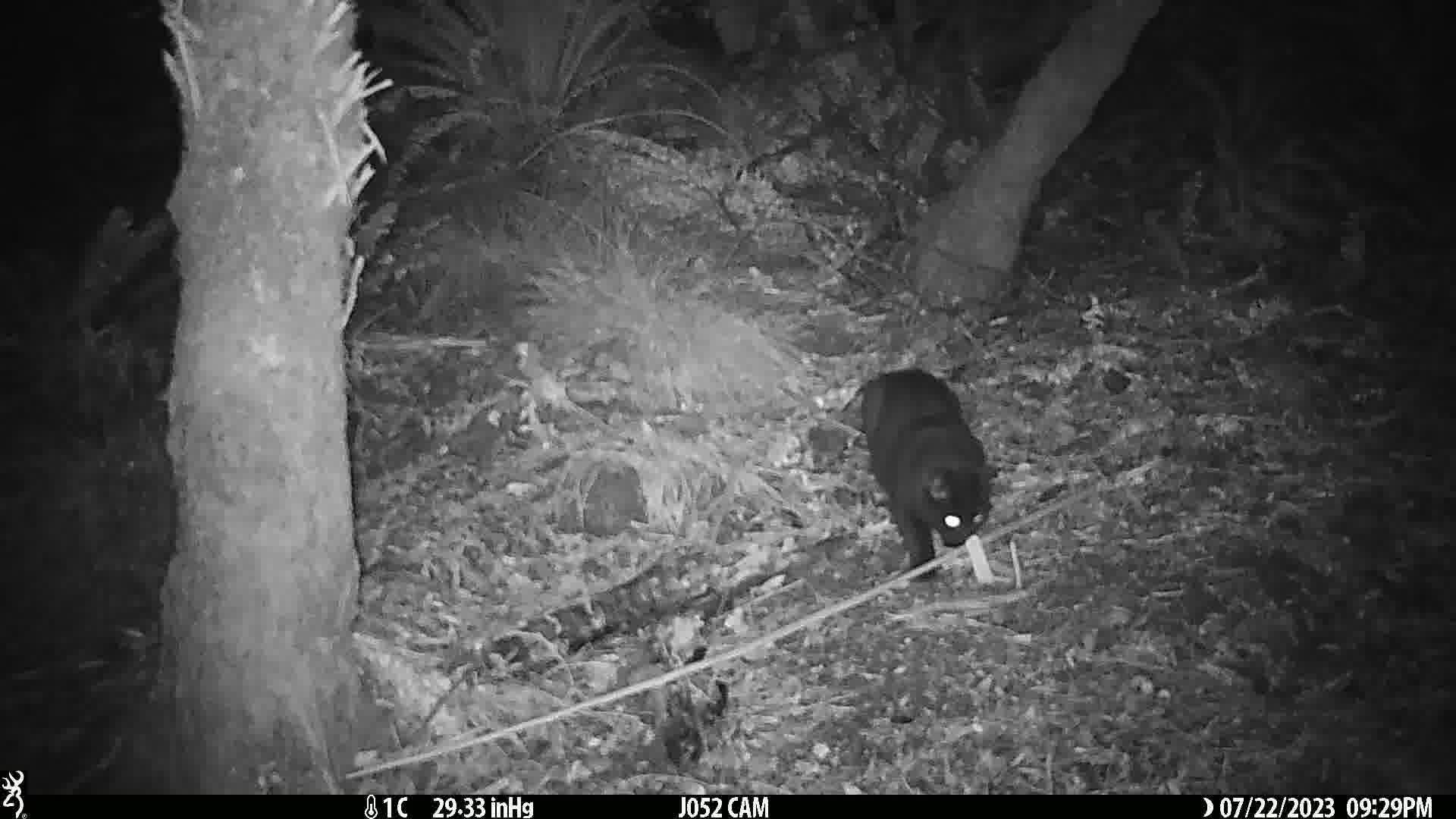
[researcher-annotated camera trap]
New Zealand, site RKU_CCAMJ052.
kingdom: Animalia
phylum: Chordata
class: Mammalia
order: Carnivora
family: Felidae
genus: Felis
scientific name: Felis catus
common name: domestic cat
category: cat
Cat (domestic cat) (Felis catus).